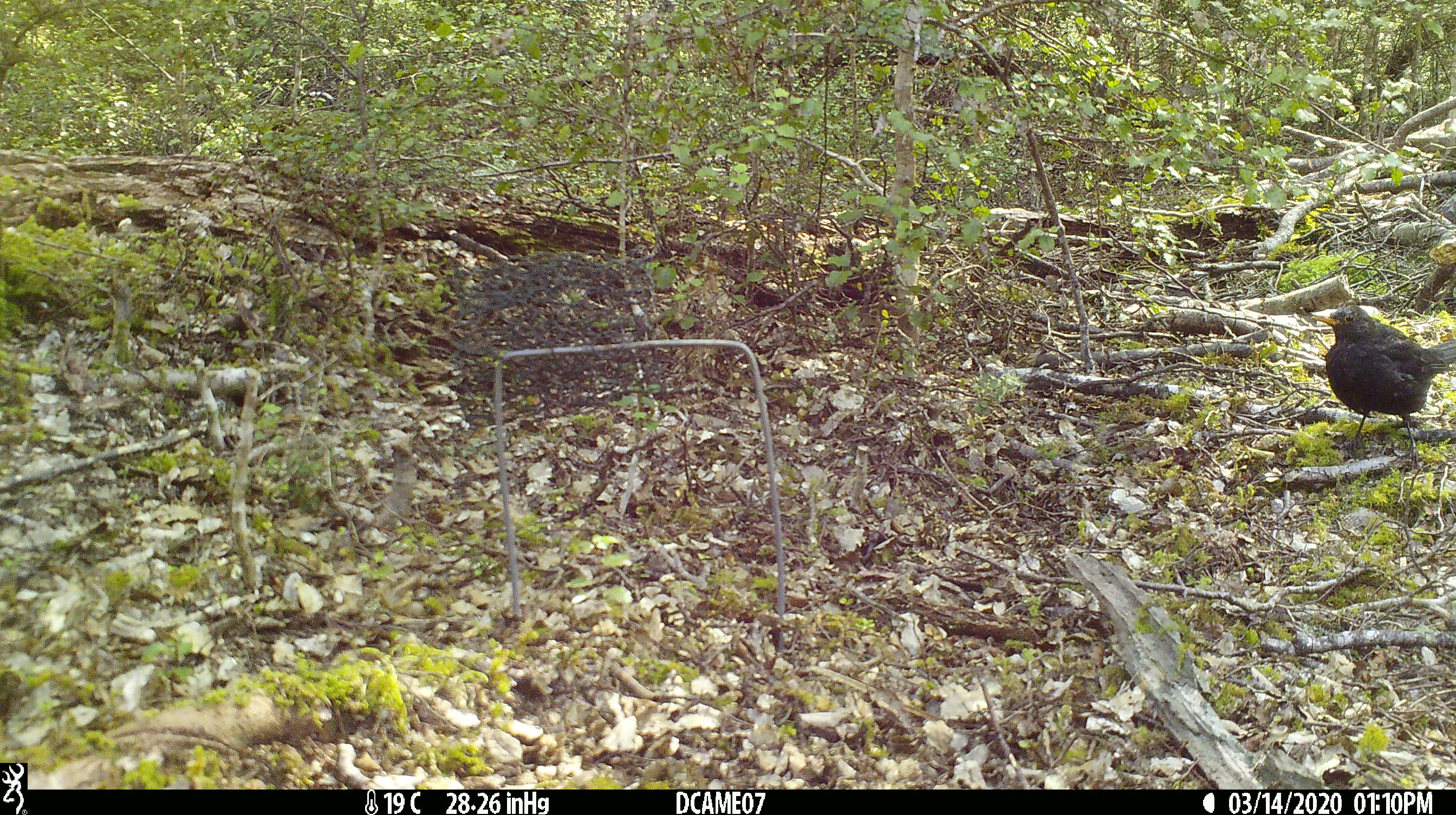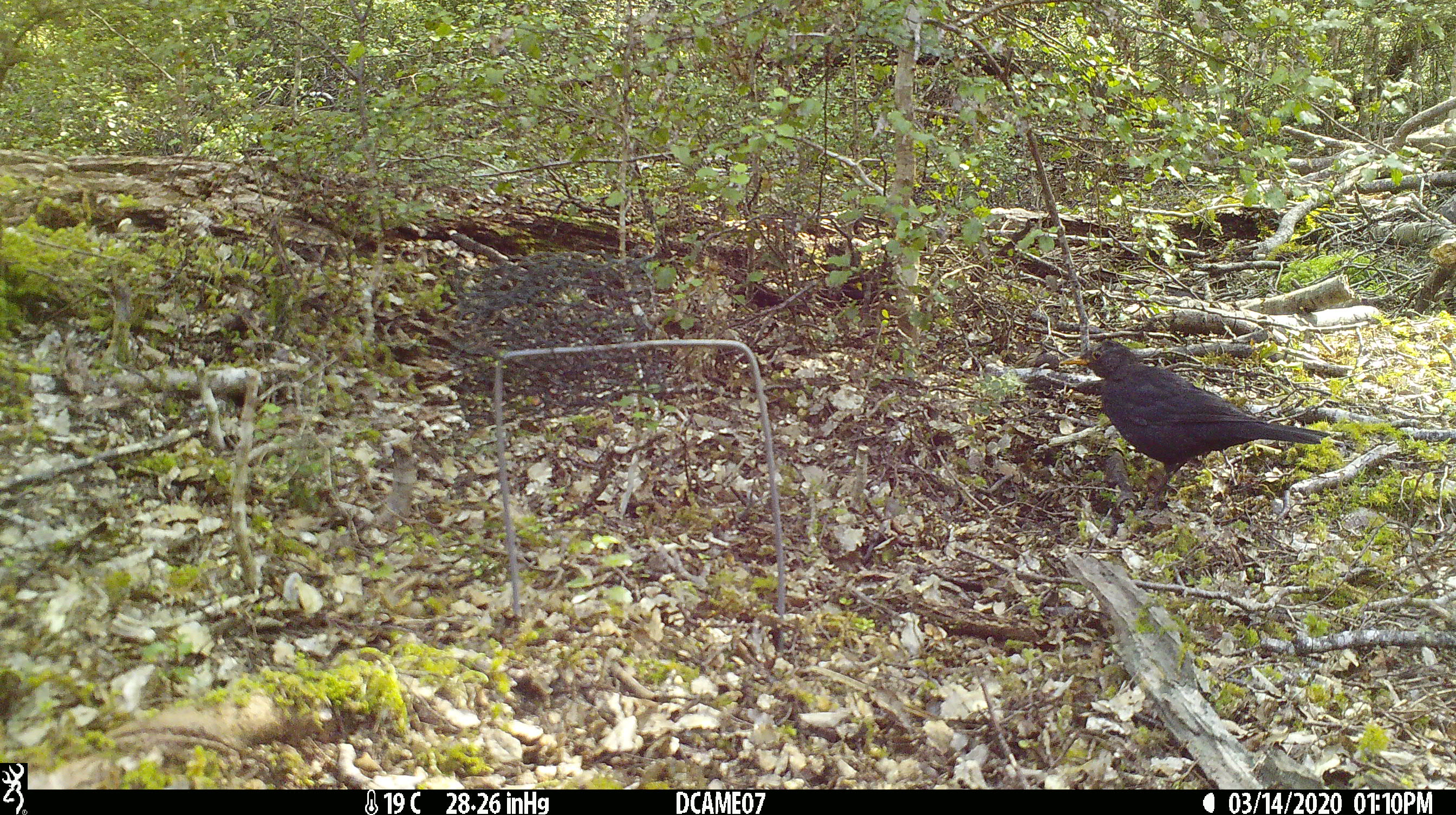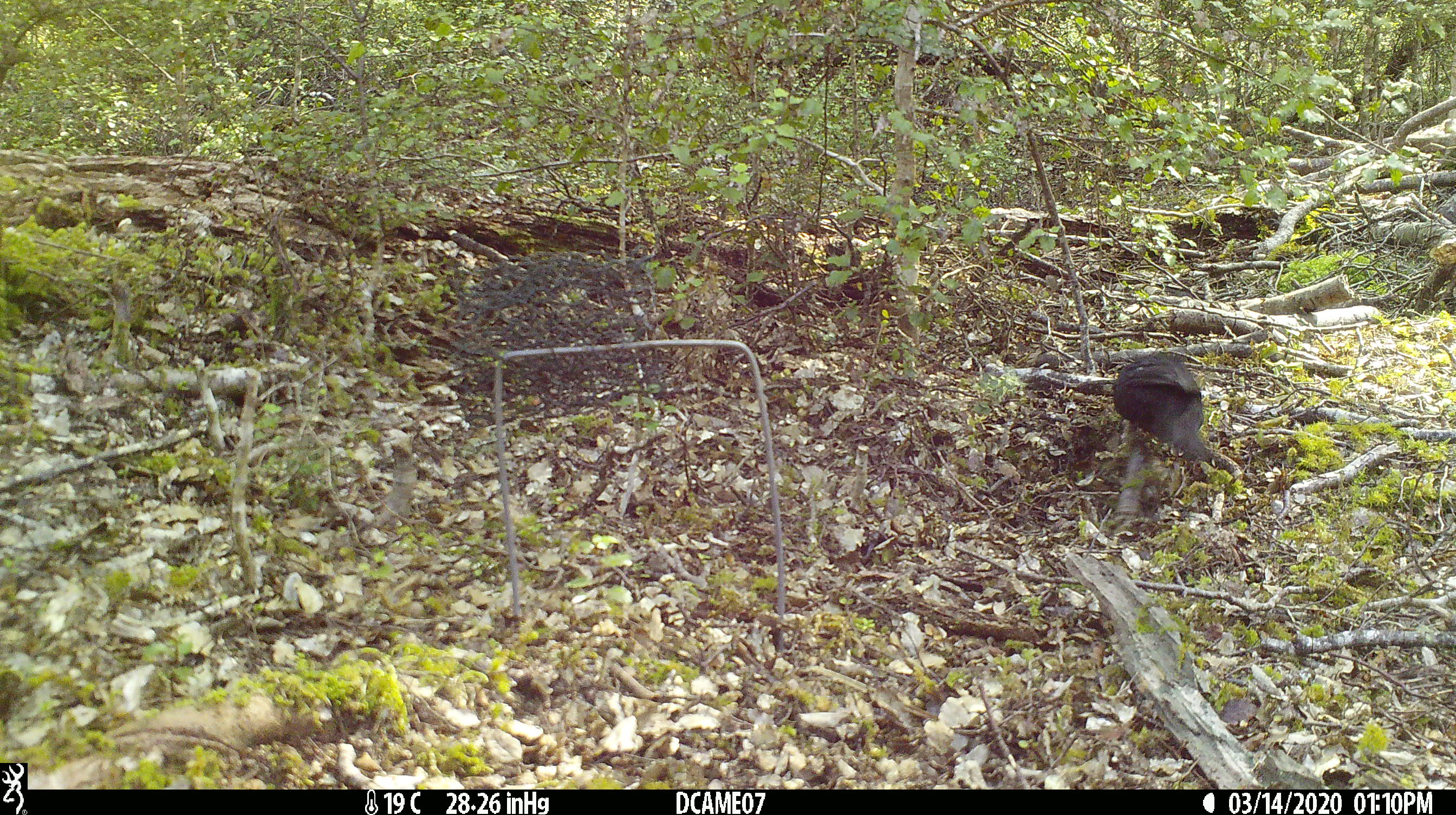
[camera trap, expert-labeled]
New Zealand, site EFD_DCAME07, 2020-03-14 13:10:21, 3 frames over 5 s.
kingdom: Animalia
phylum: Chordata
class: Aves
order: Passeriformes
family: Turdidae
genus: Turdus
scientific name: Turdus merula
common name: eurasian blackbird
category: blackbird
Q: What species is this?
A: Blackbird (eurasian blackbird) (Turdus merula).